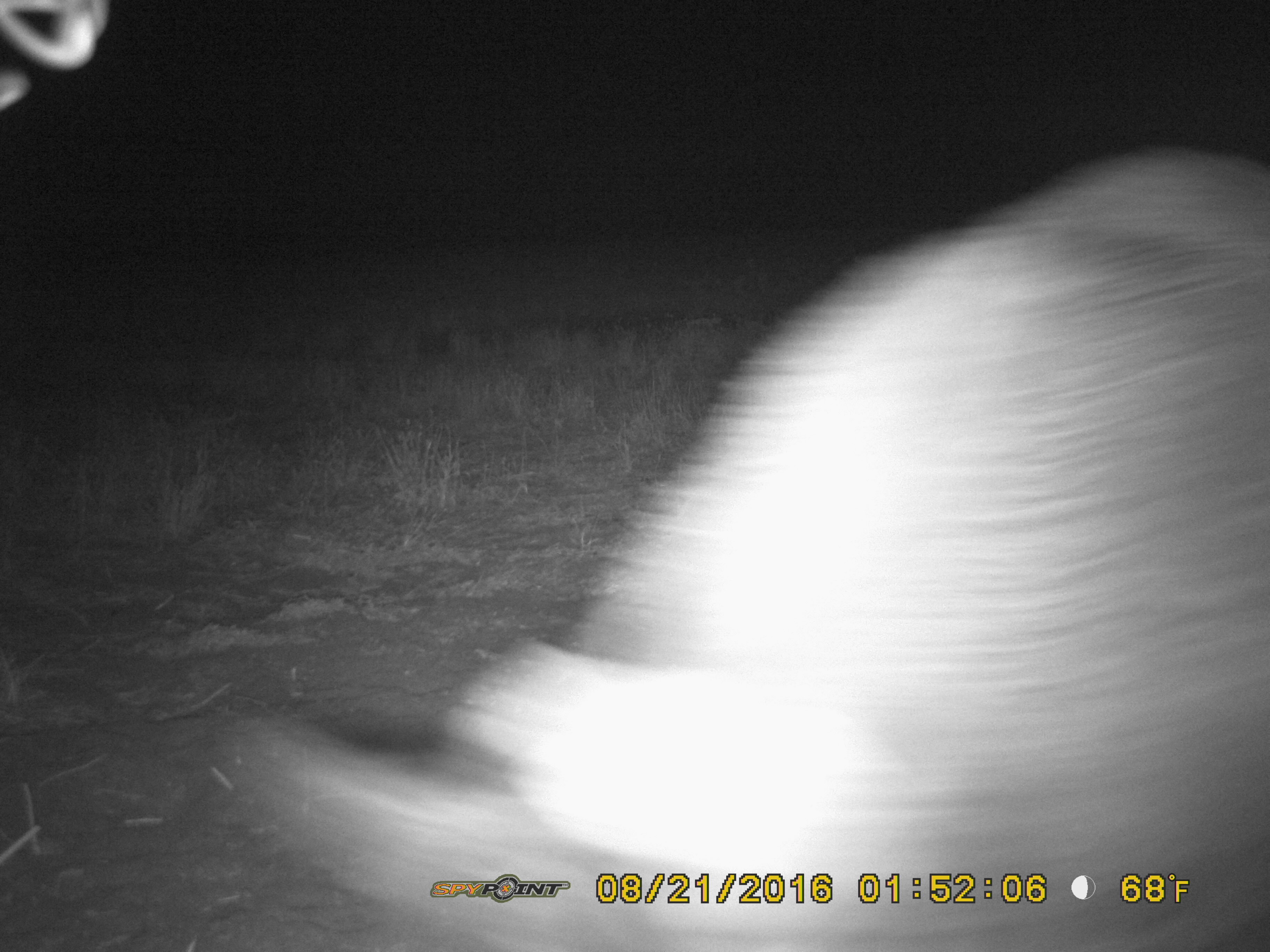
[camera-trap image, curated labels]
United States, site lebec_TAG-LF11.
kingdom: Animalia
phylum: Chordata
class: Mammalia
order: Artiodactyla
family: Suidae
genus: Sus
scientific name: Sus scrofa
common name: wild boar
Sus scrofa (wild boar).